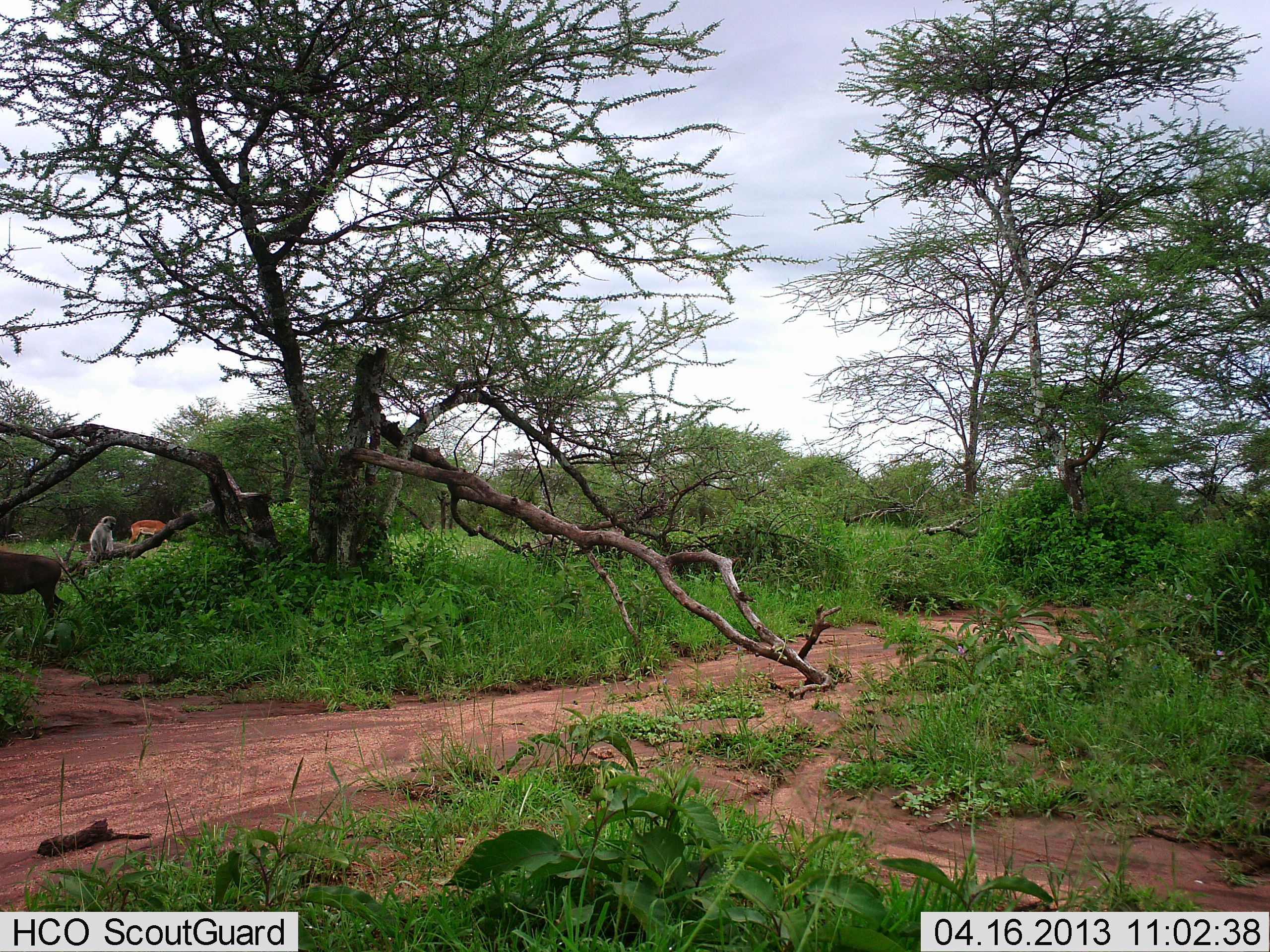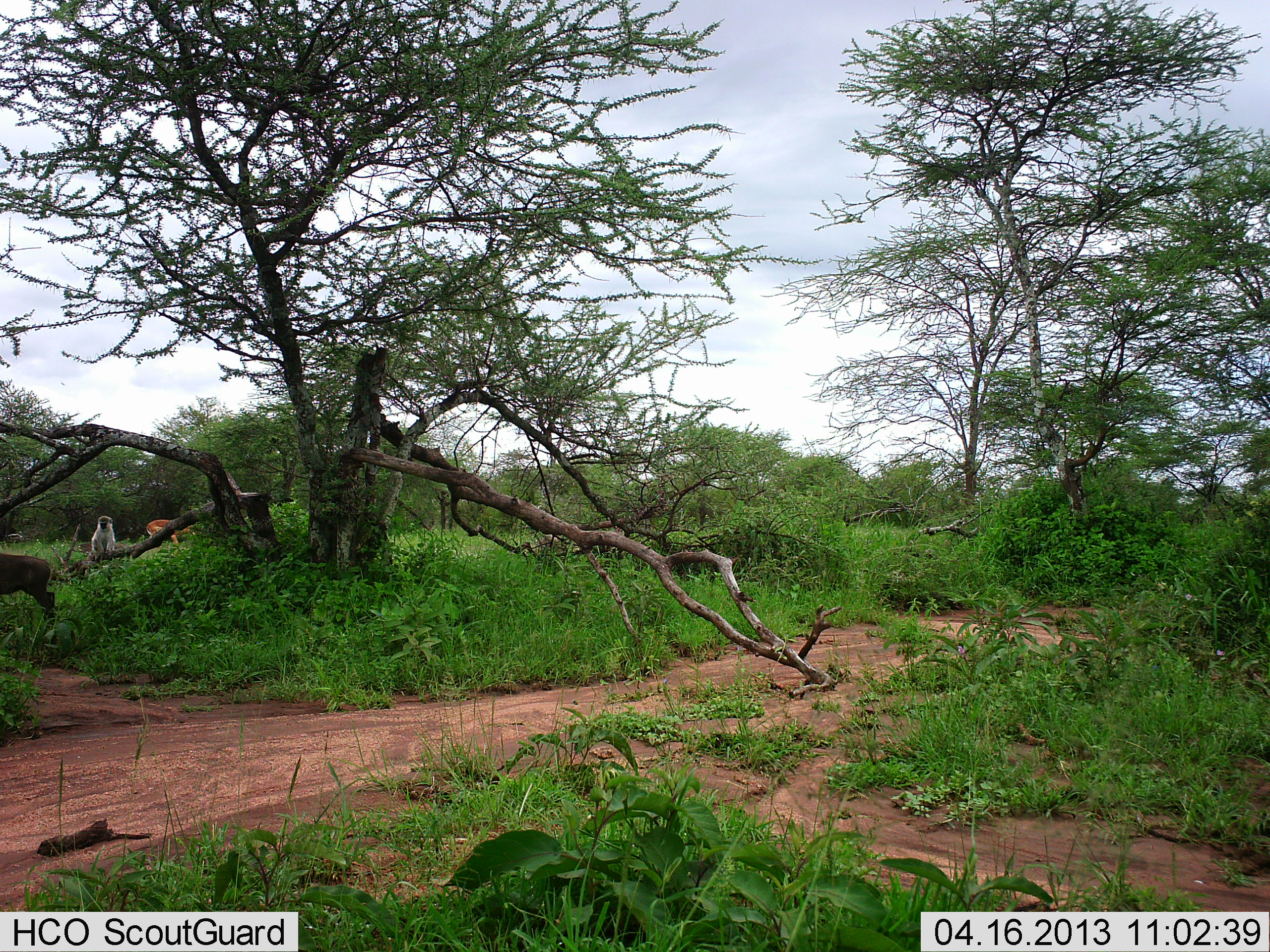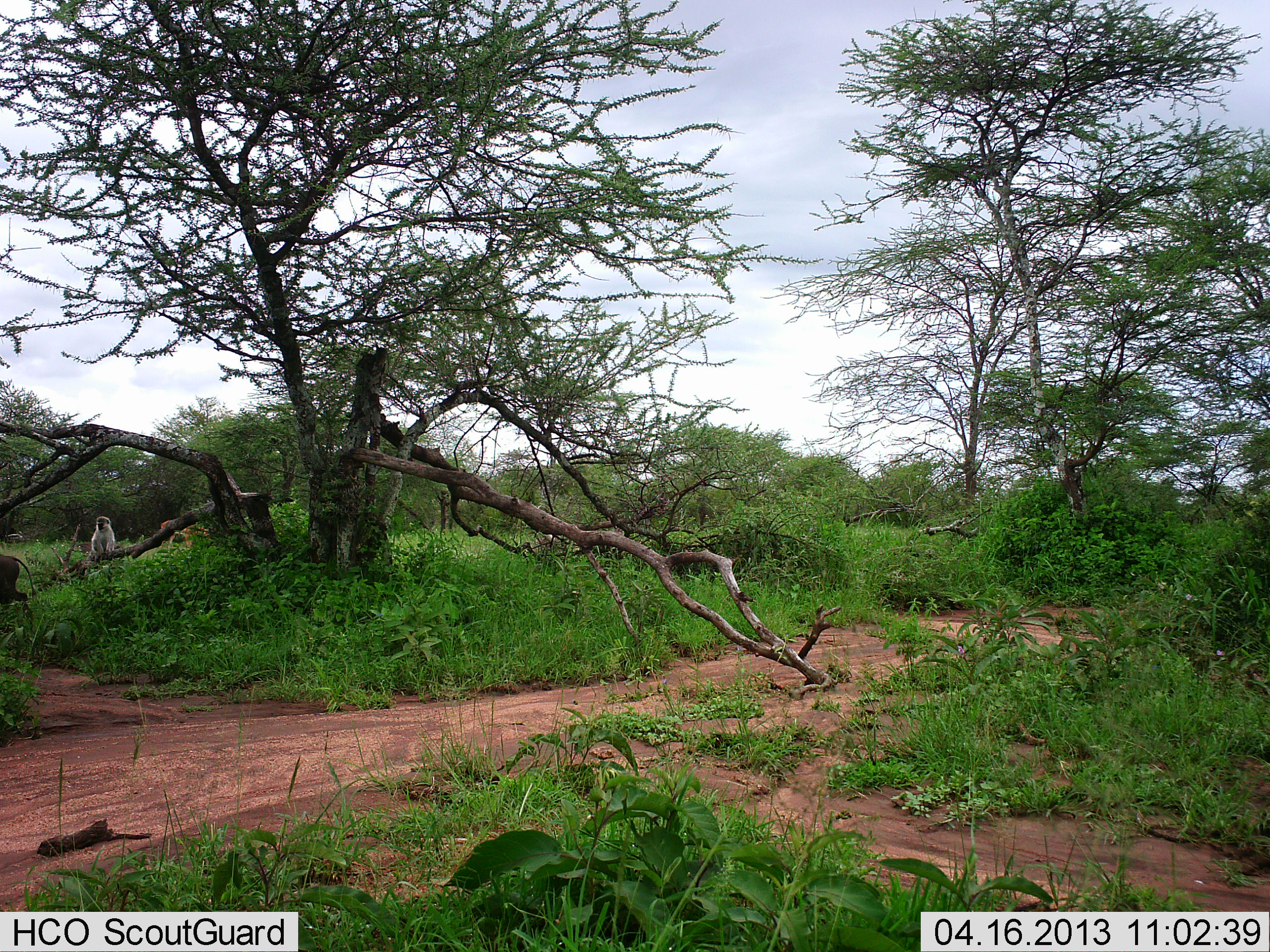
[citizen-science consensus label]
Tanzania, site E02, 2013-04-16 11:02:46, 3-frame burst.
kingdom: Animalia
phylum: Chordata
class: Mammalia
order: Artiodactyla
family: Bovidae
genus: Nanger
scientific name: Nanger granti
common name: grant's gazelle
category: gazellegrants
Gazellegrants (grant's gazelle) (Nanger granti), count 2. Behavior (volunteer vote fractions): standing 29%, resting 0%, moving 71%, interacting 0%. Young present (vote fraction): 0%. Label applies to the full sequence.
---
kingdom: Animalia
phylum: Chordata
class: Mammalia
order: Primates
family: Cercopithecidae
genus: Chlorocebus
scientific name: Chlorocebus pygerythrus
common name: vervet monkey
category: monkeyvervet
Monkeyvervet (vervet monkey) (Chlorocebus pygerythrus), count 1. Behavior (volunteer vote fractions): standing 13%, resting 80%, moving 7%, interacting 0%. Young present (vote fraction): 0%. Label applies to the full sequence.